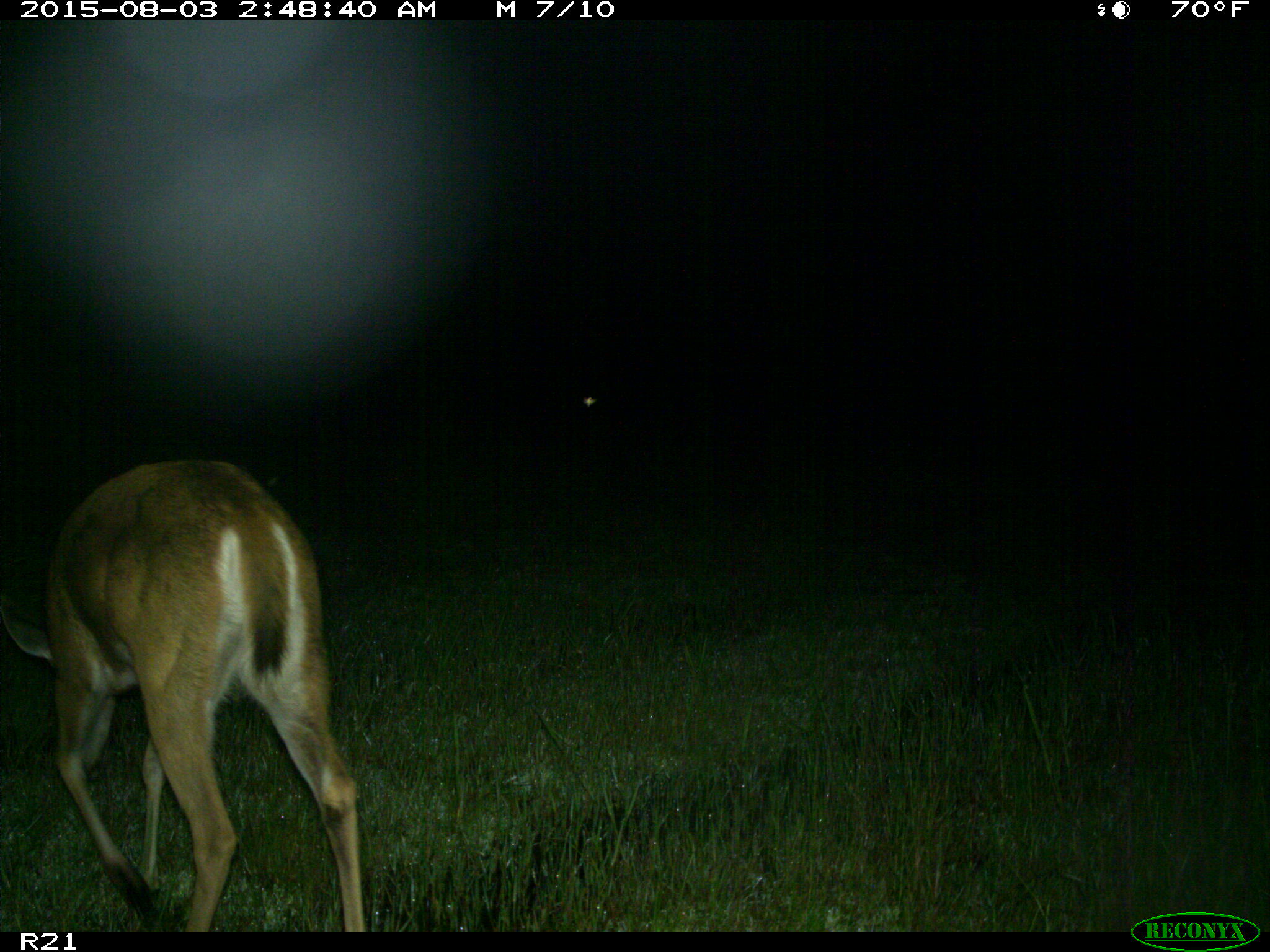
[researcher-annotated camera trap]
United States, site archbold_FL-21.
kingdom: Animalia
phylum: Chordata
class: Mammalia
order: Artiodactyla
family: Cervidae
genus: Odocoileus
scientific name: Odocoileus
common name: deer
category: unidentified deer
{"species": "unidentified deer (deer) (Odocoileus)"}